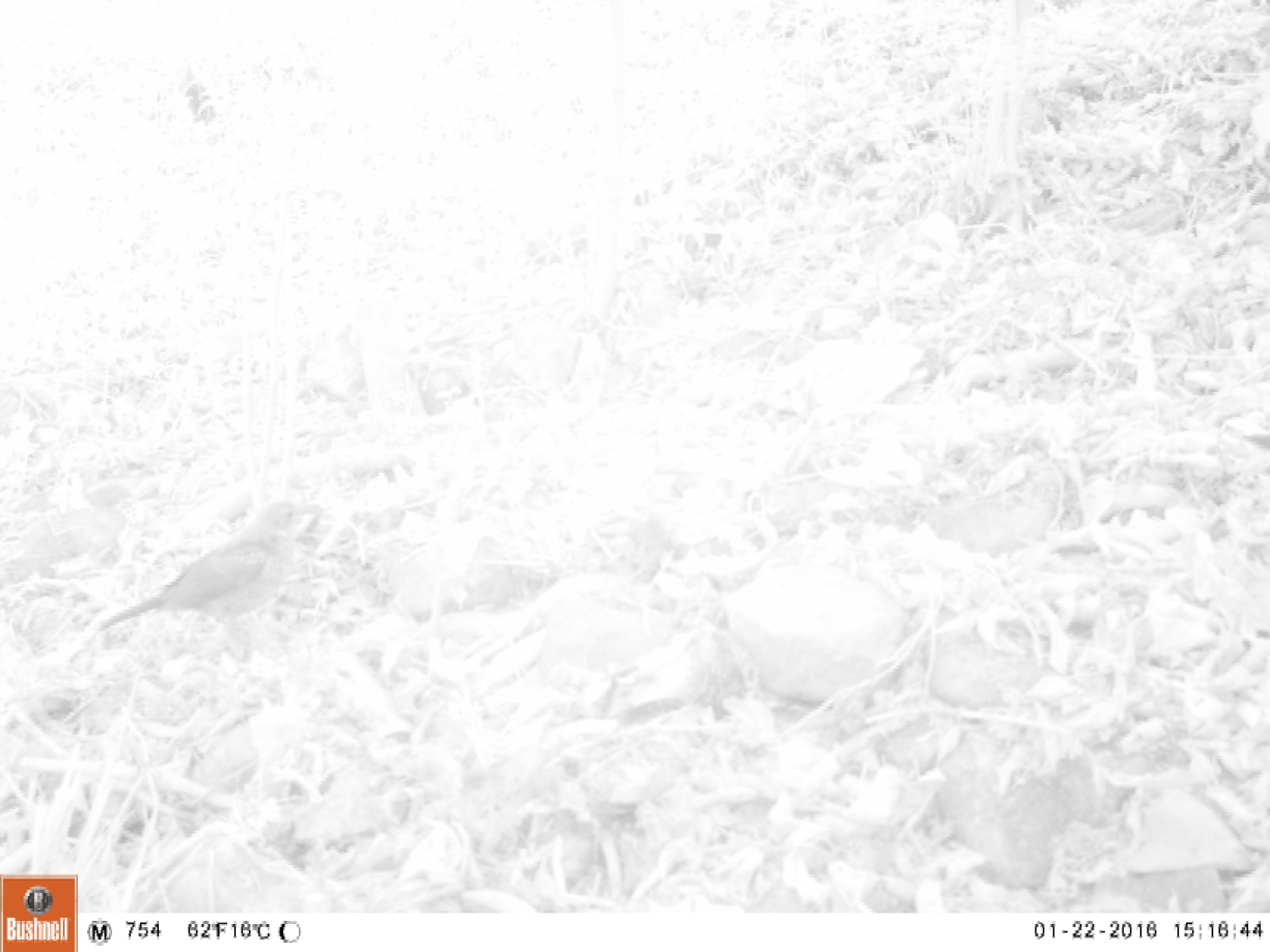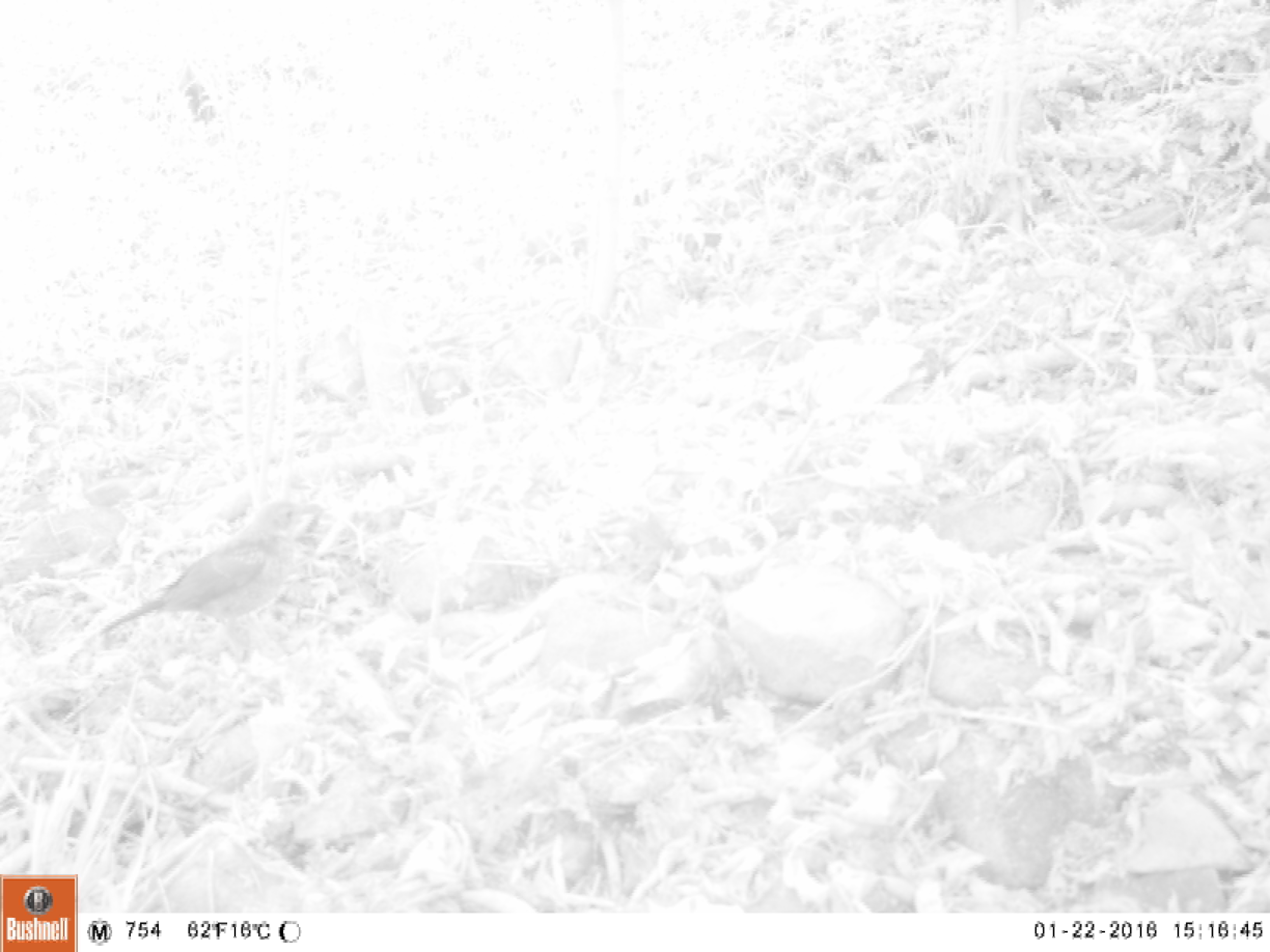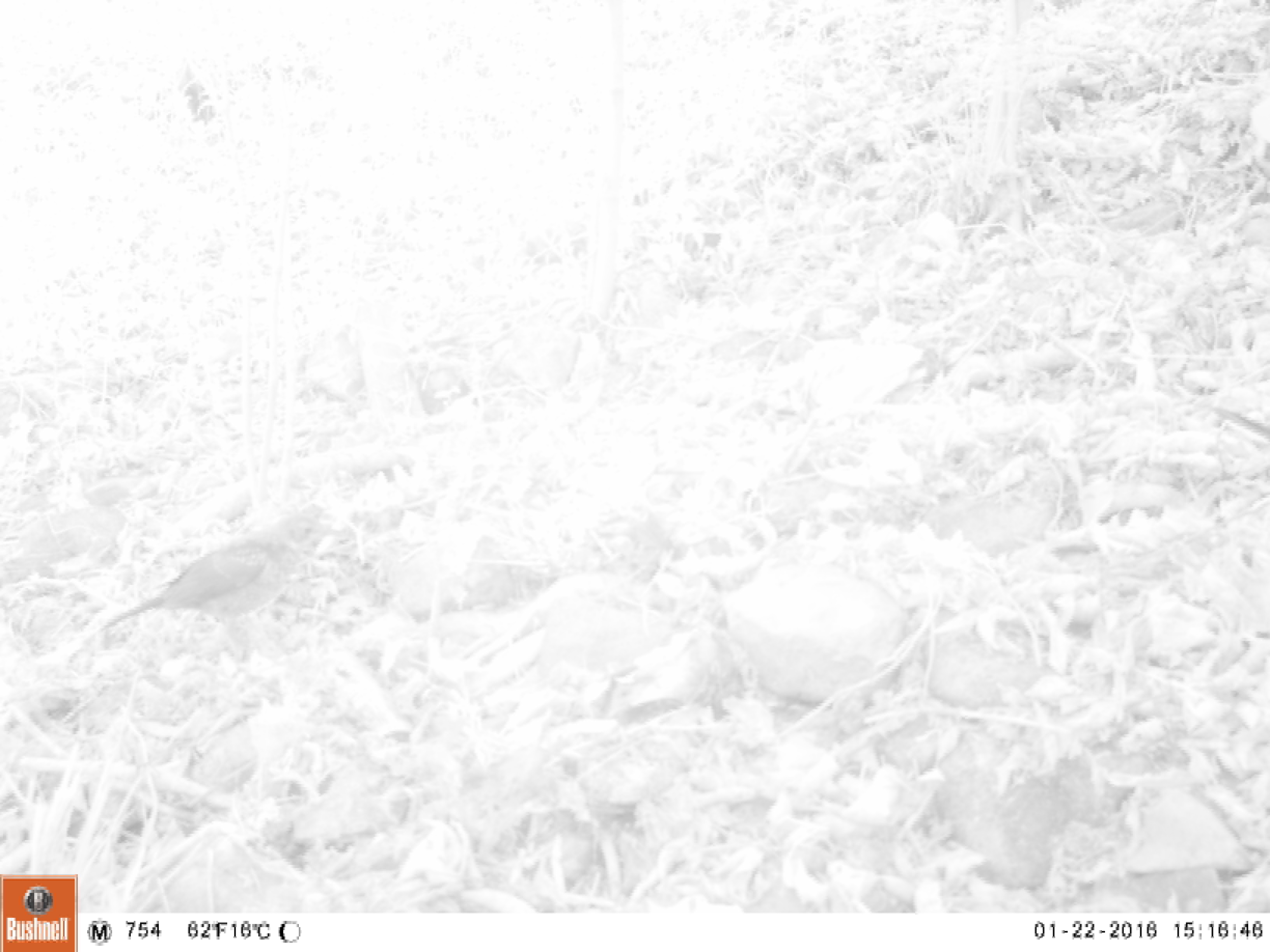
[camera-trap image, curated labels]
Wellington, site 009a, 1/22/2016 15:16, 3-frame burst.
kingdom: Animalia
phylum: Chordata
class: Aves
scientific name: Aves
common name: bird